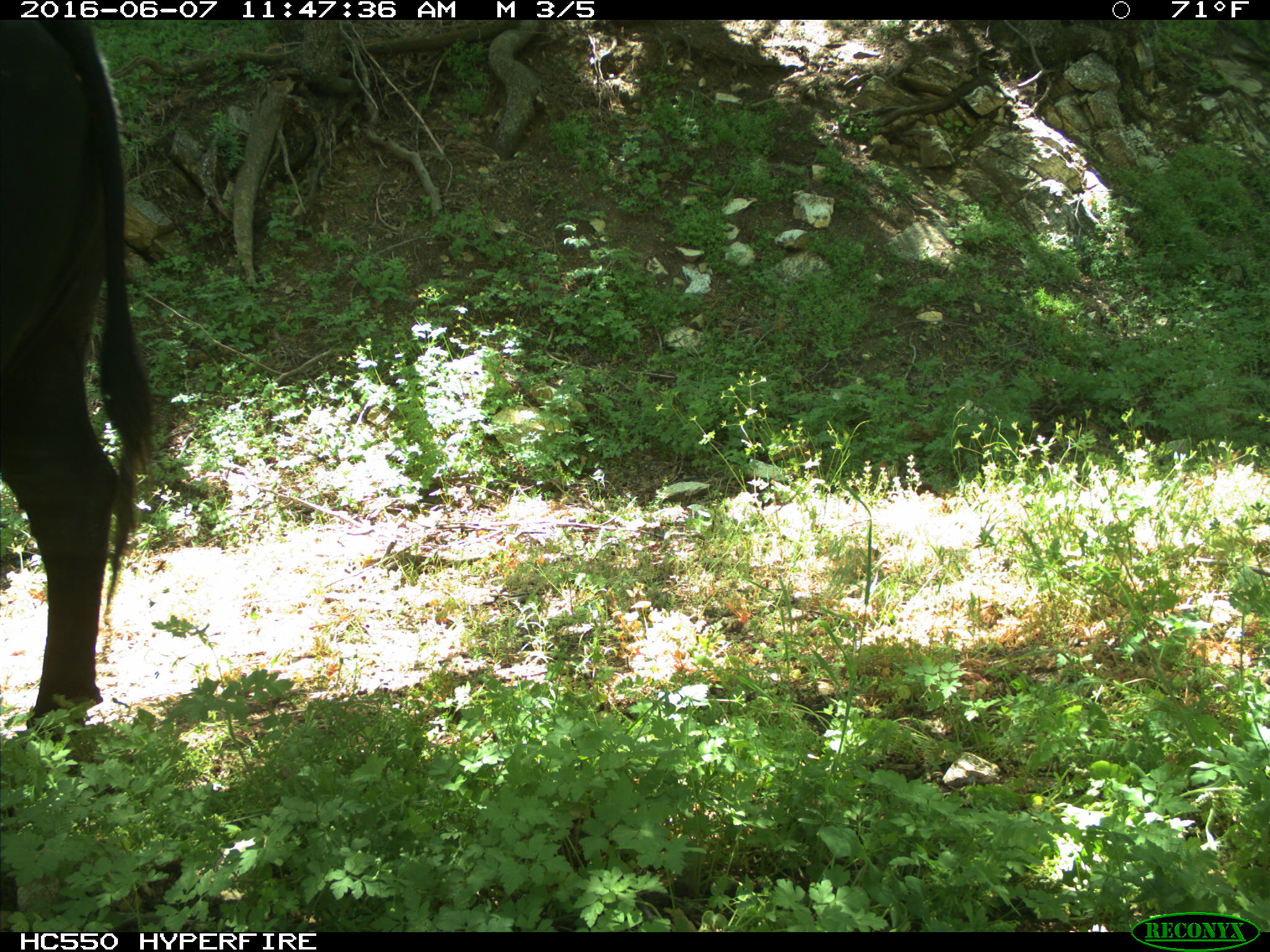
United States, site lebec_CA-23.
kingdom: Animalia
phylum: Chordata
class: Mammalia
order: Artiodactyla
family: Bovidae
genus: Bos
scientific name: Bos taurus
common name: domestic cow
Bos taurus (domestic cow).